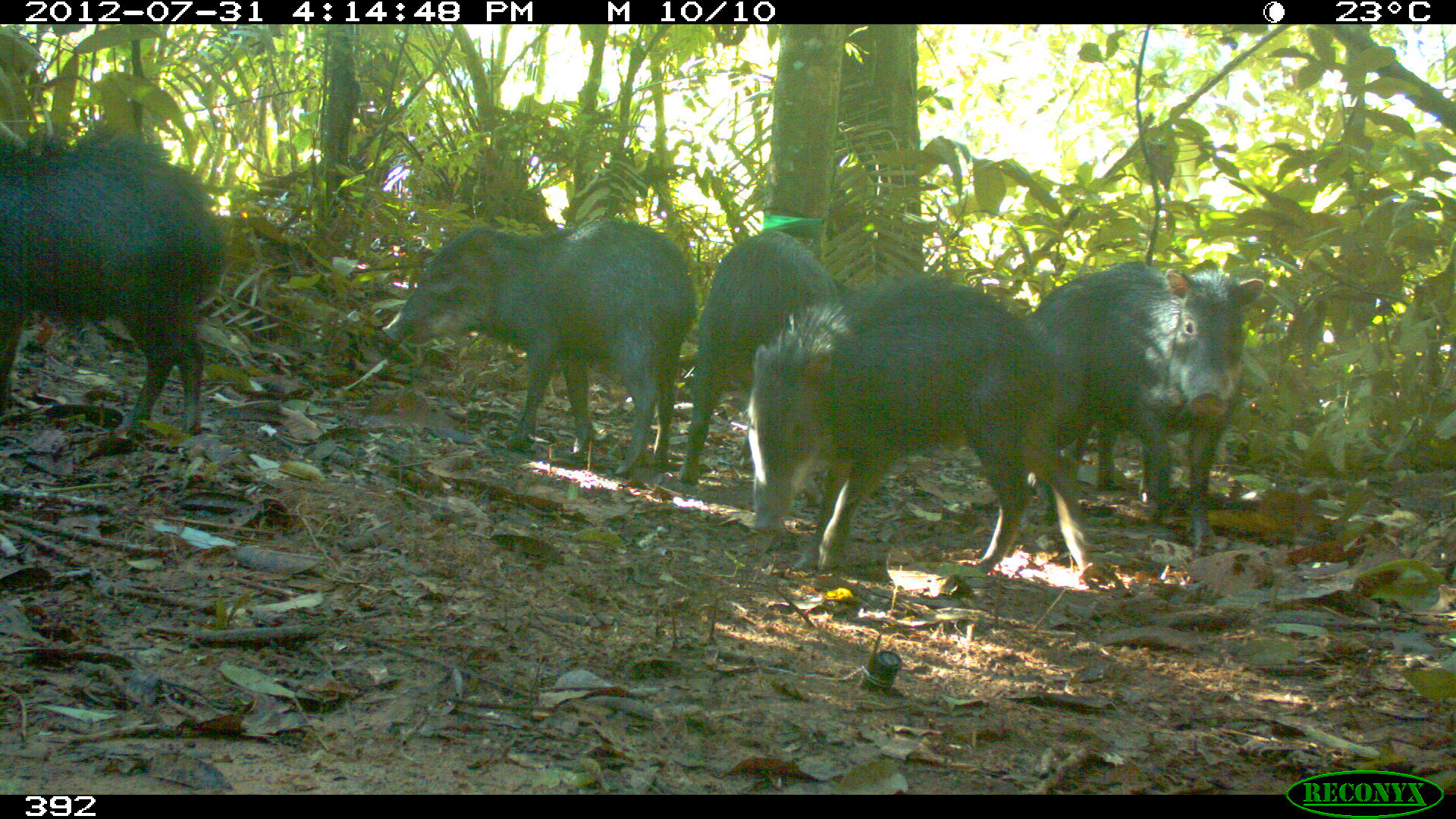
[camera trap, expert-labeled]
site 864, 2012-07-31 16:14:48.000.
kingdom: Animalia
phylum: Chordata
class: Mammalia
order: Artiodactyla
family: Tayassuidae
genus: Tayassu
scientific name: Tayassu pecari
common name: white-lipped peccary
Tayassu pecari (white-lipped peccary).